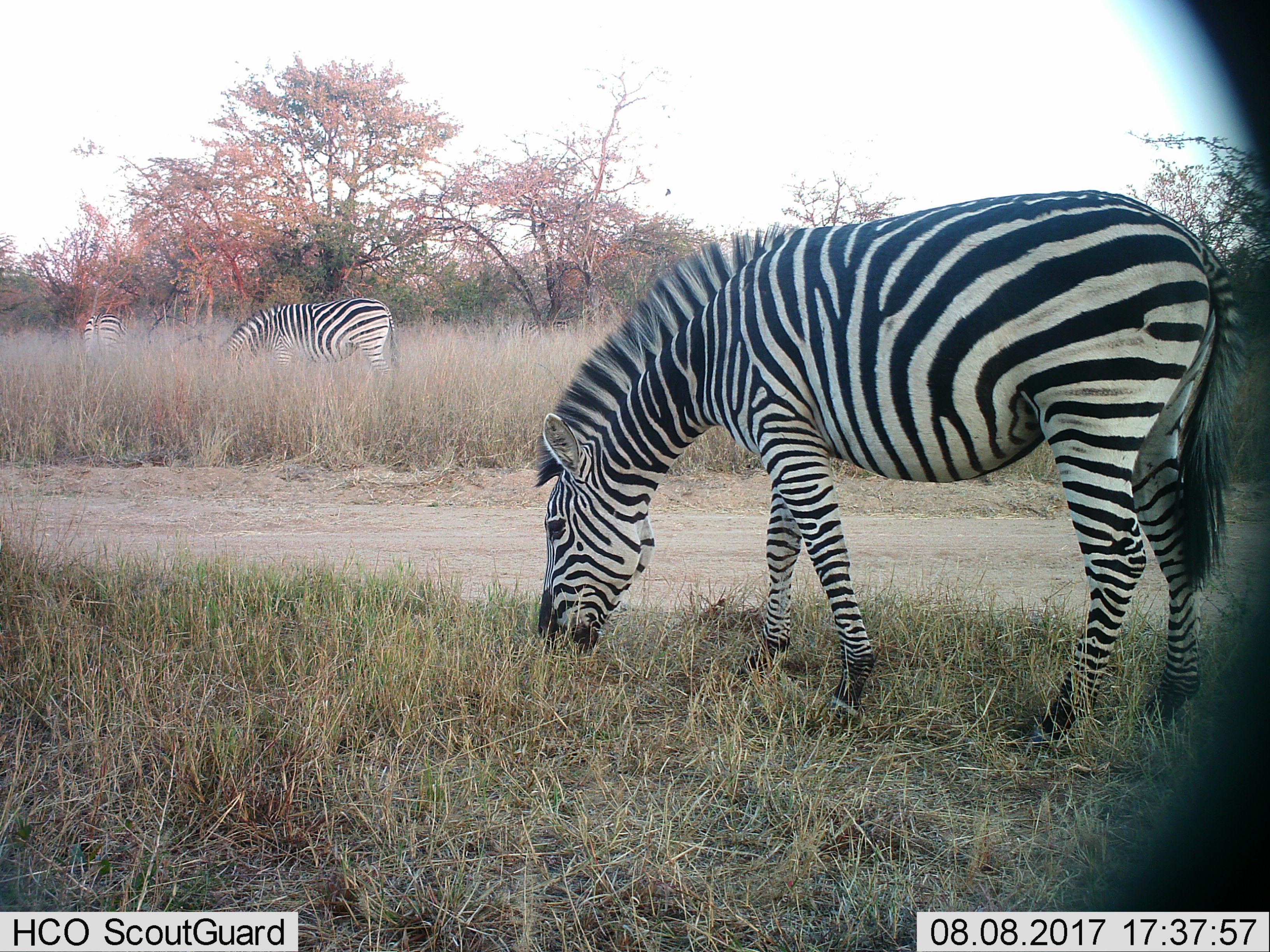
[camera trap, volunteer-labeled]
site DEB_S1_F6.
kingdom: Animalia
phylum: Chordata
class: Mammalia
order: Perissodactyla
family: Equidae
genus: Equus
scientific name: Equus quagga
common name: plains zebra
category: zebraplains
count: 3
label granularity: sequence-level